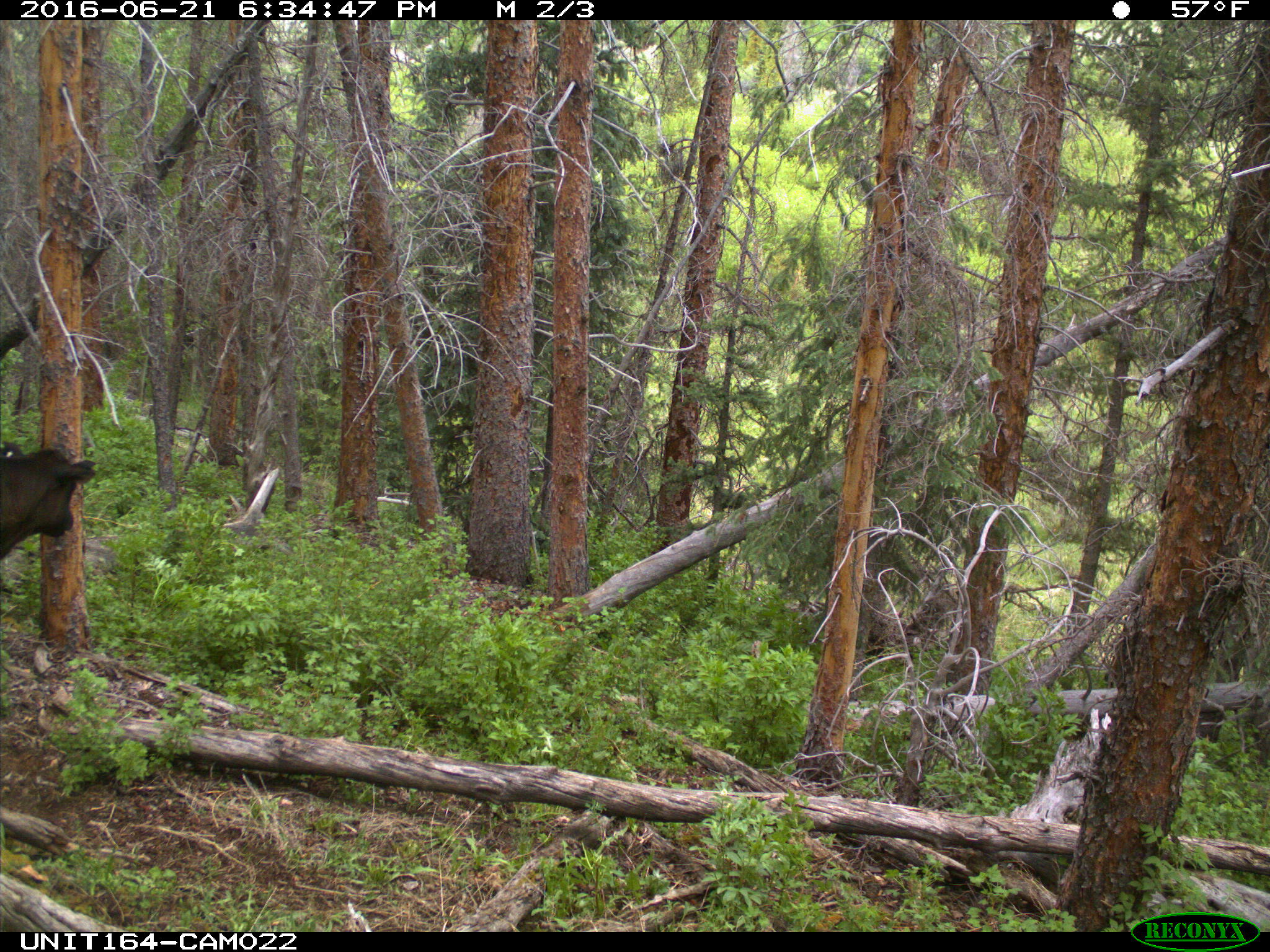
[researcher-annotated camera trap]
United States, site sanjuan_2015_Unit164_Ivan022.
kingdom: Animalia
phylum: Chordata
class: Mammalia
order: Artiodactyla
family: Bovidae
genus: Bos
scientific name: Bos taurus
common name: domestic cow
Bos taurus (domestic cow).